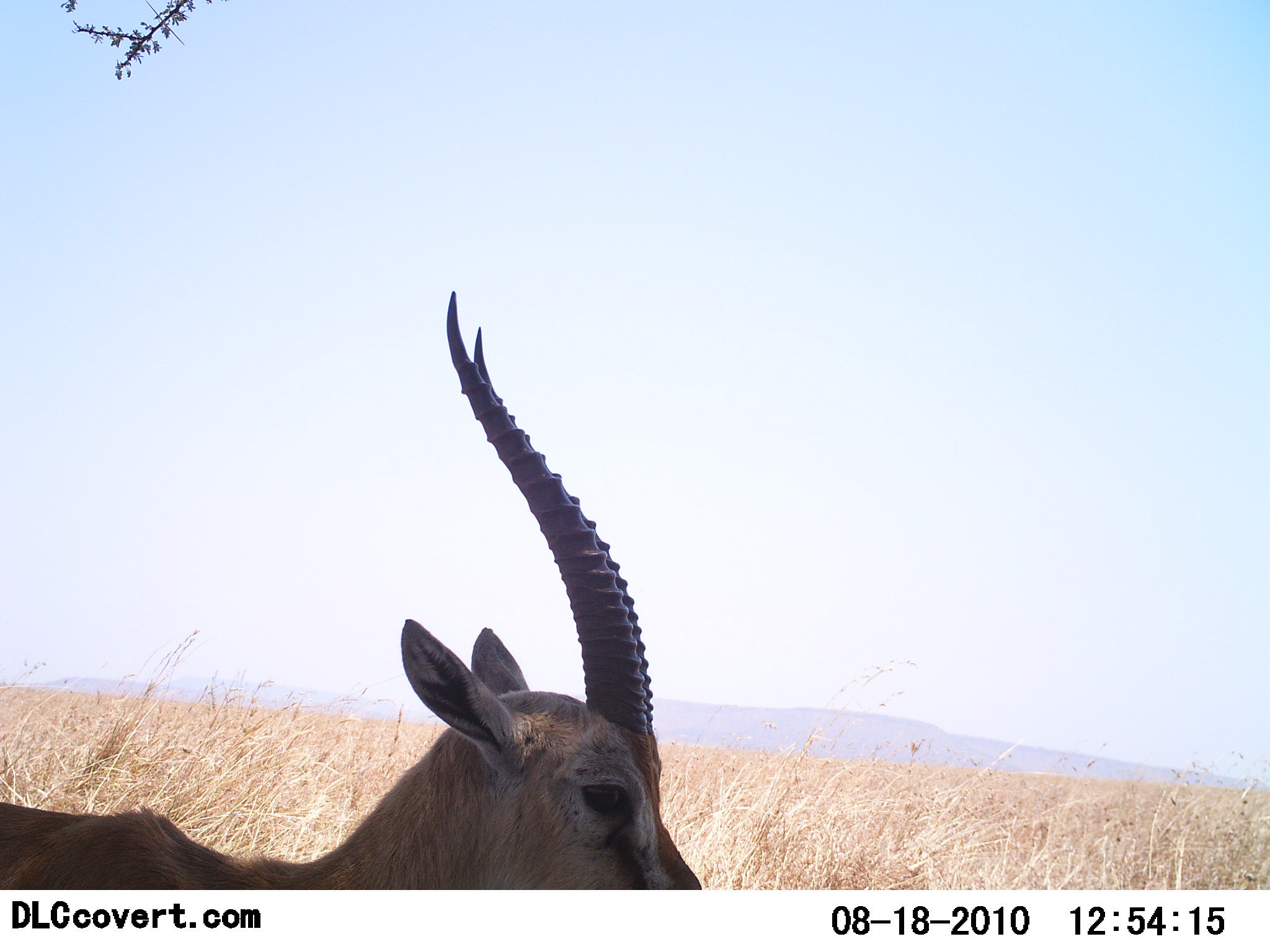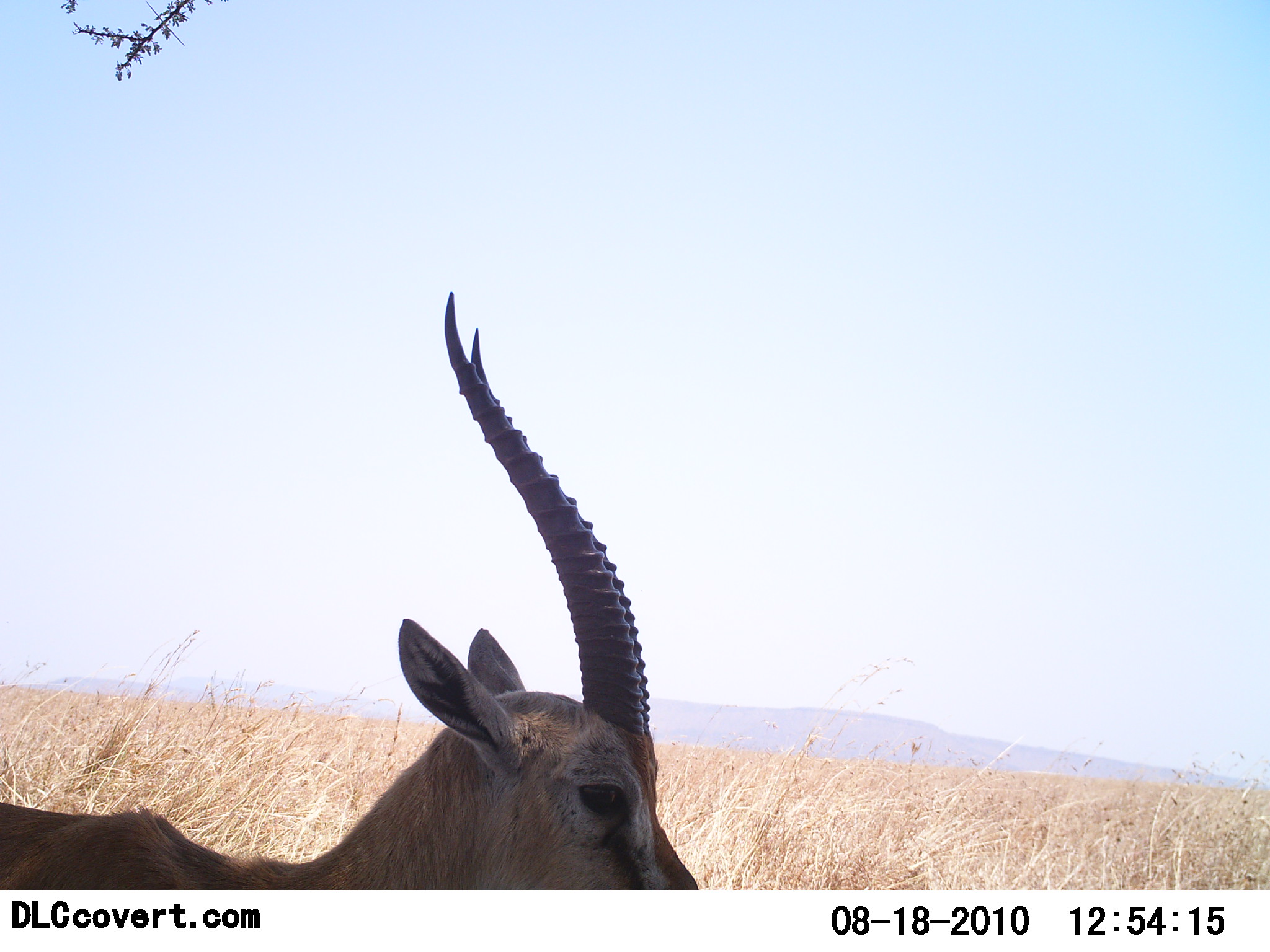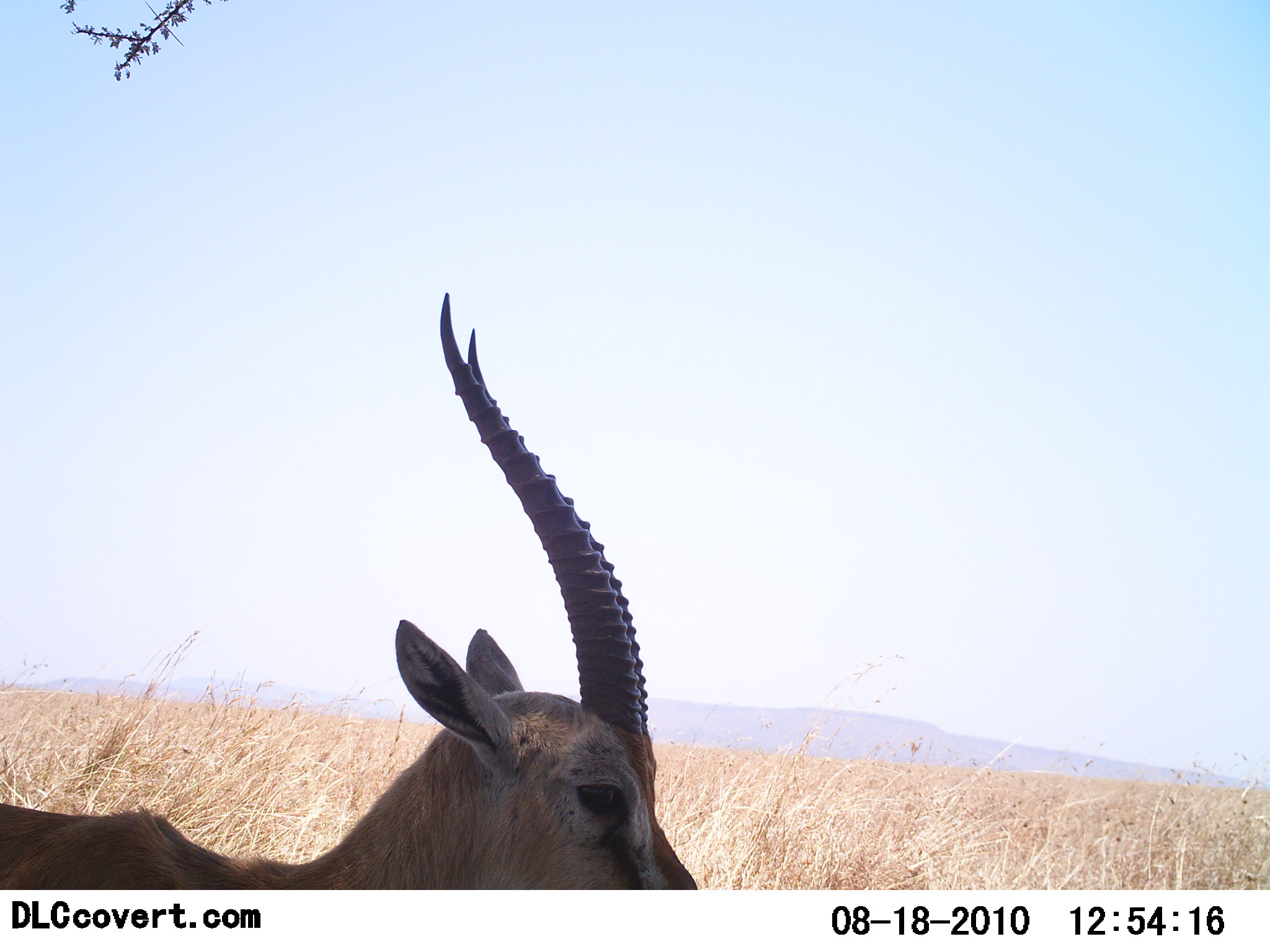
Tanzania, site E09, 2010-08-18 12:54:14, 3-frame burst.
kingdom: Animalia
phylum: Chordata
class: Mammalia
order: Artiodactyla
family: Bovidae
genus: Eudorcas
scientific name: Eudorcas thomsonii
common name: thomson's gazelle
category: gazellethomsons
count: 1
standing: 92%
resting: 17%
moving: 0%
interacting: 0%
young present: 0%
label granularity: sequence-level